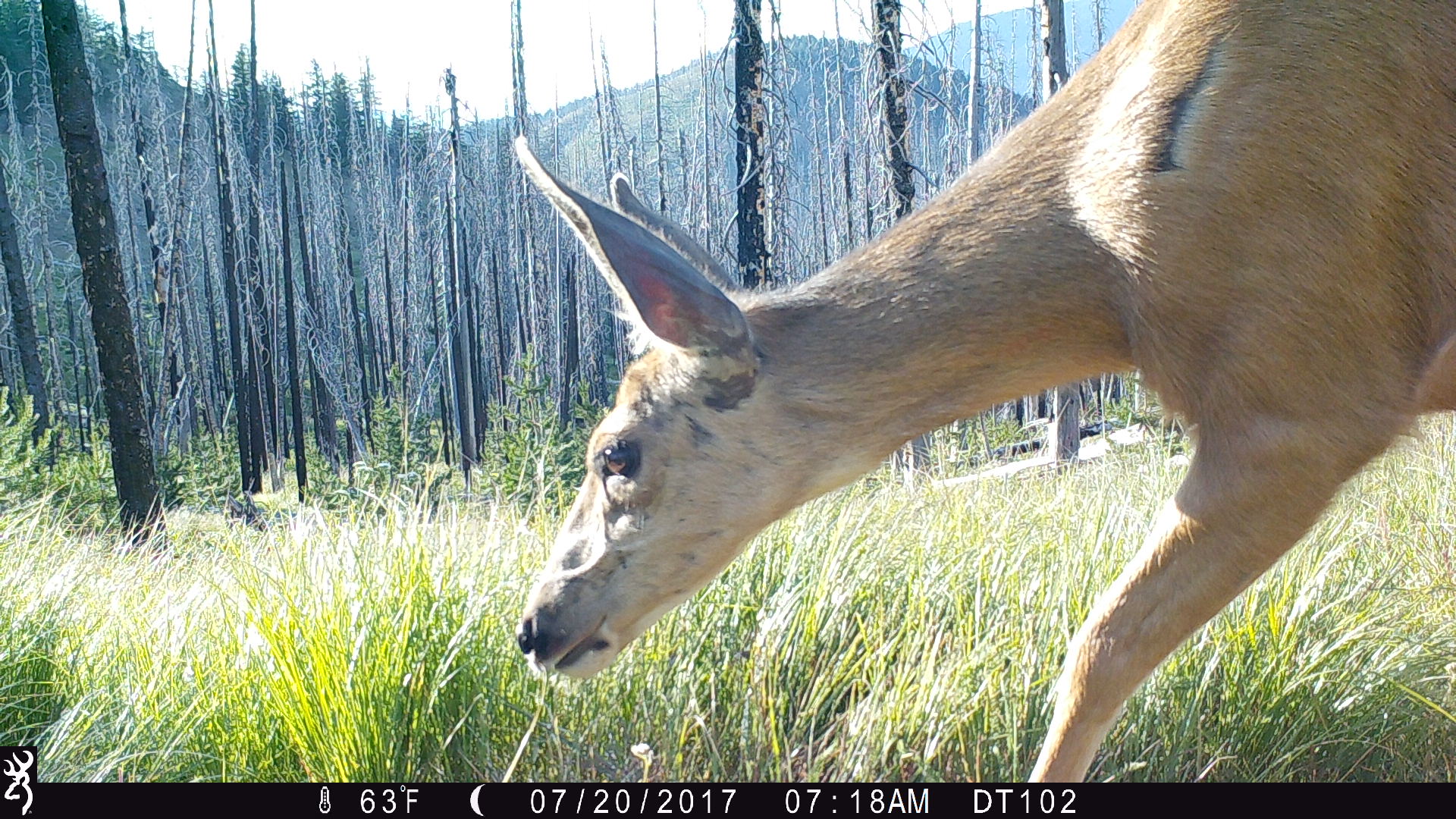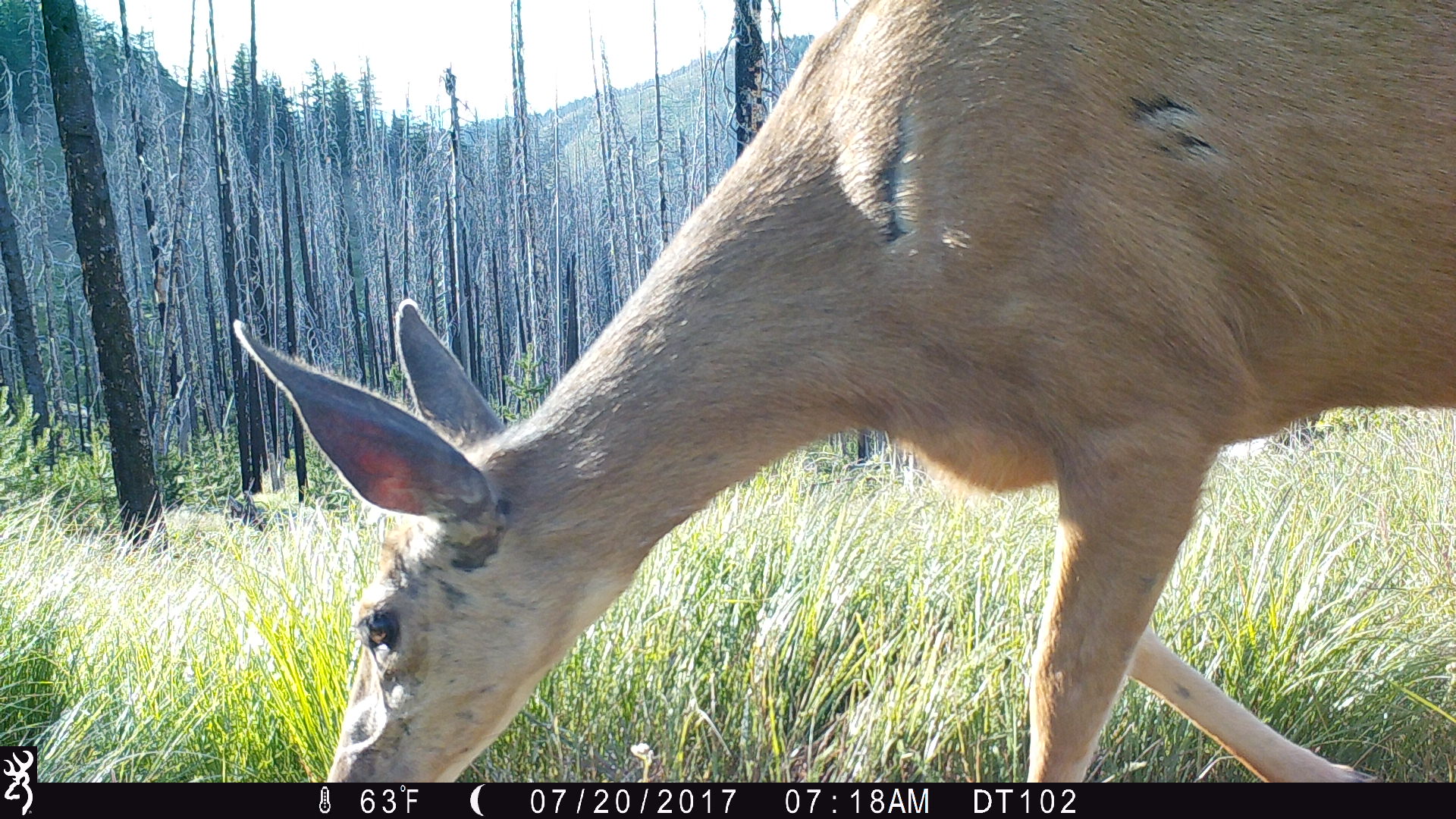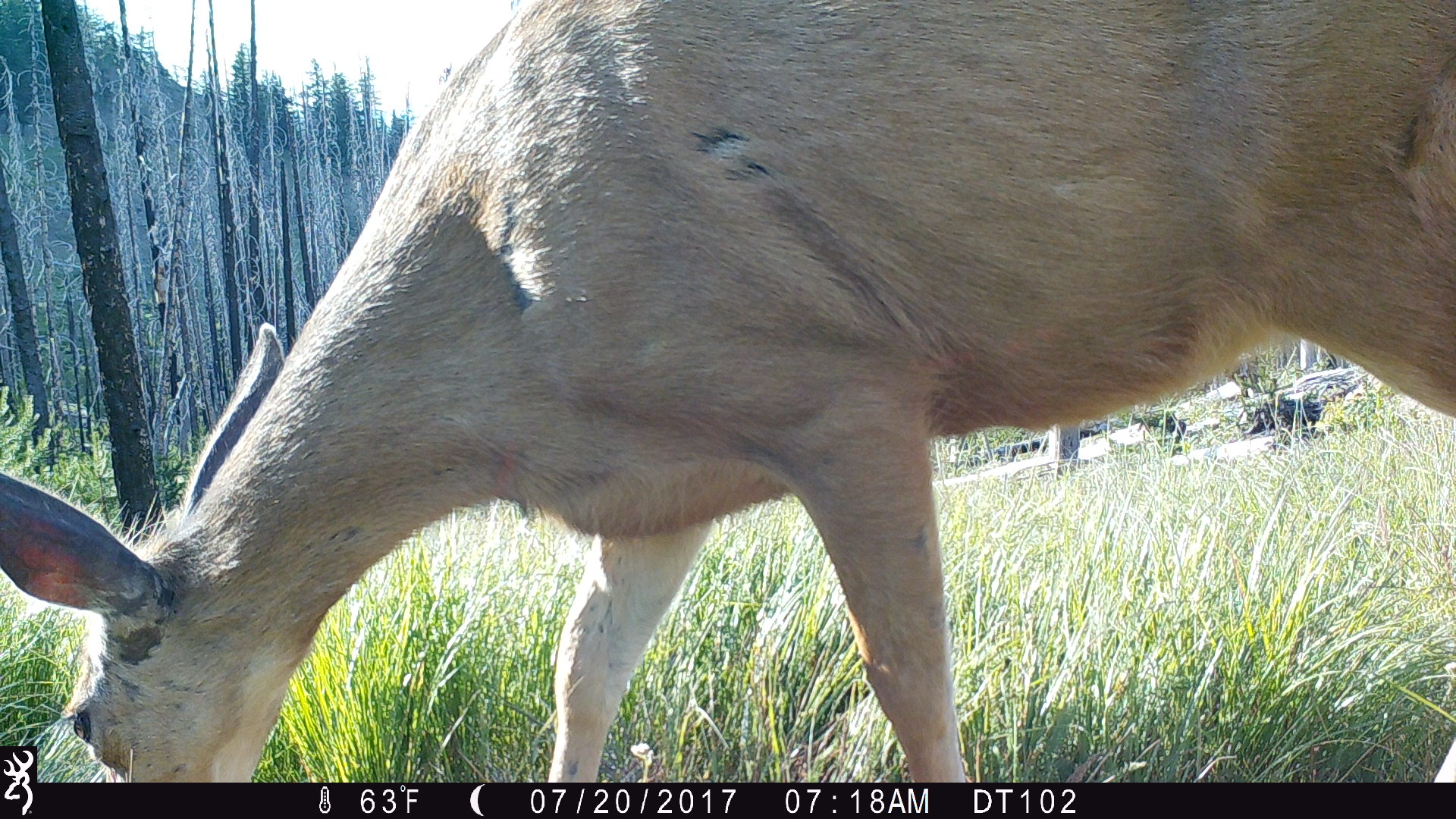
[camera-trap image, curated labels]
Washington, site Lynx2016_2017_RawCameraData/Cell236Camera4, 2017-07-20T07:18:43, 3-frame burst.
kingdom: Animalia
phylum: Chordata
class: Mammalia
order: Artiodactyla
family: Cervidae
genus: Odocoileus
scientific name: Odocoileus hemionus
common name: mule deer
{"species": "Odocoileus hemionus (mule deer)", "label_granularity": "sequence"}